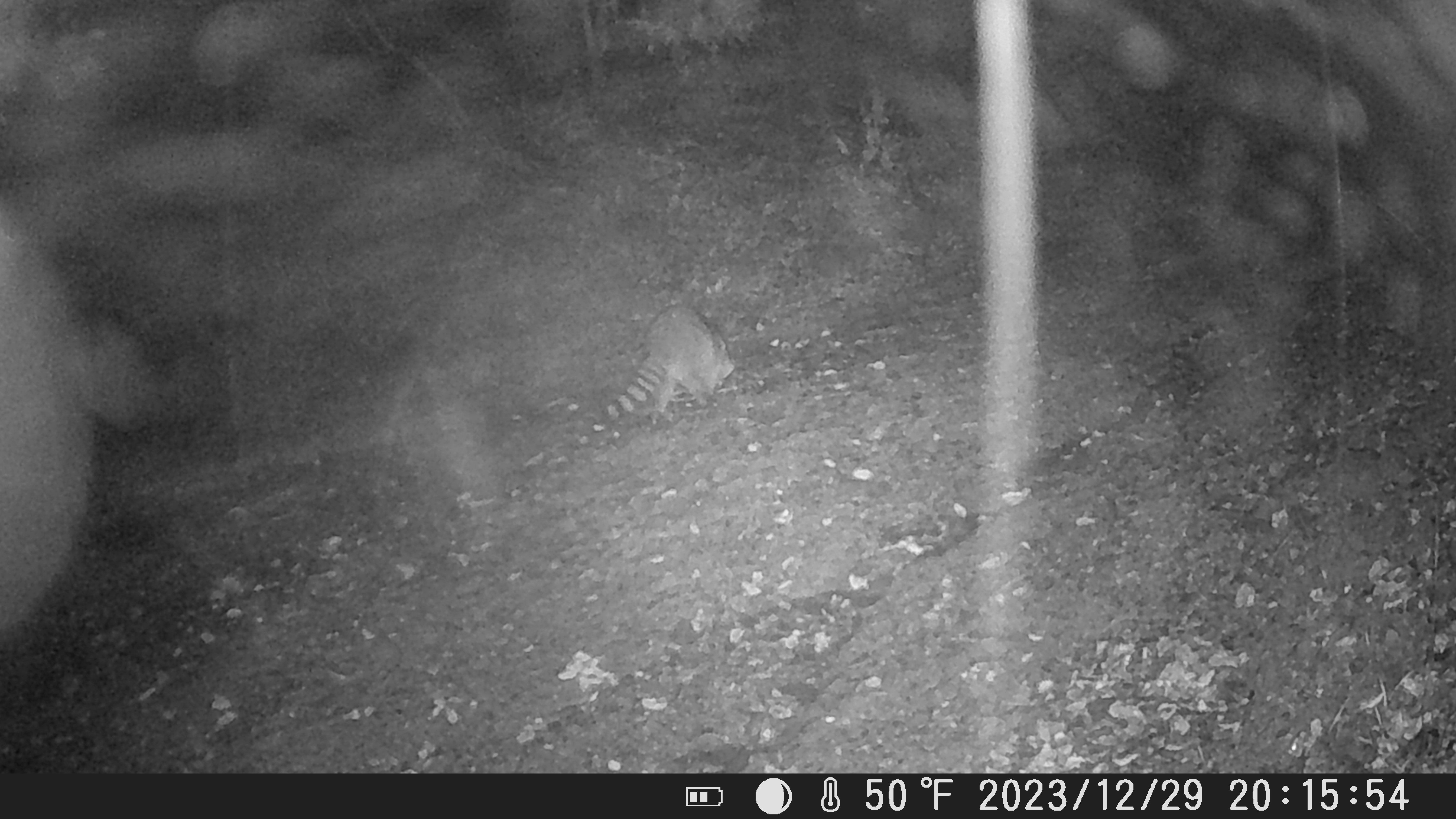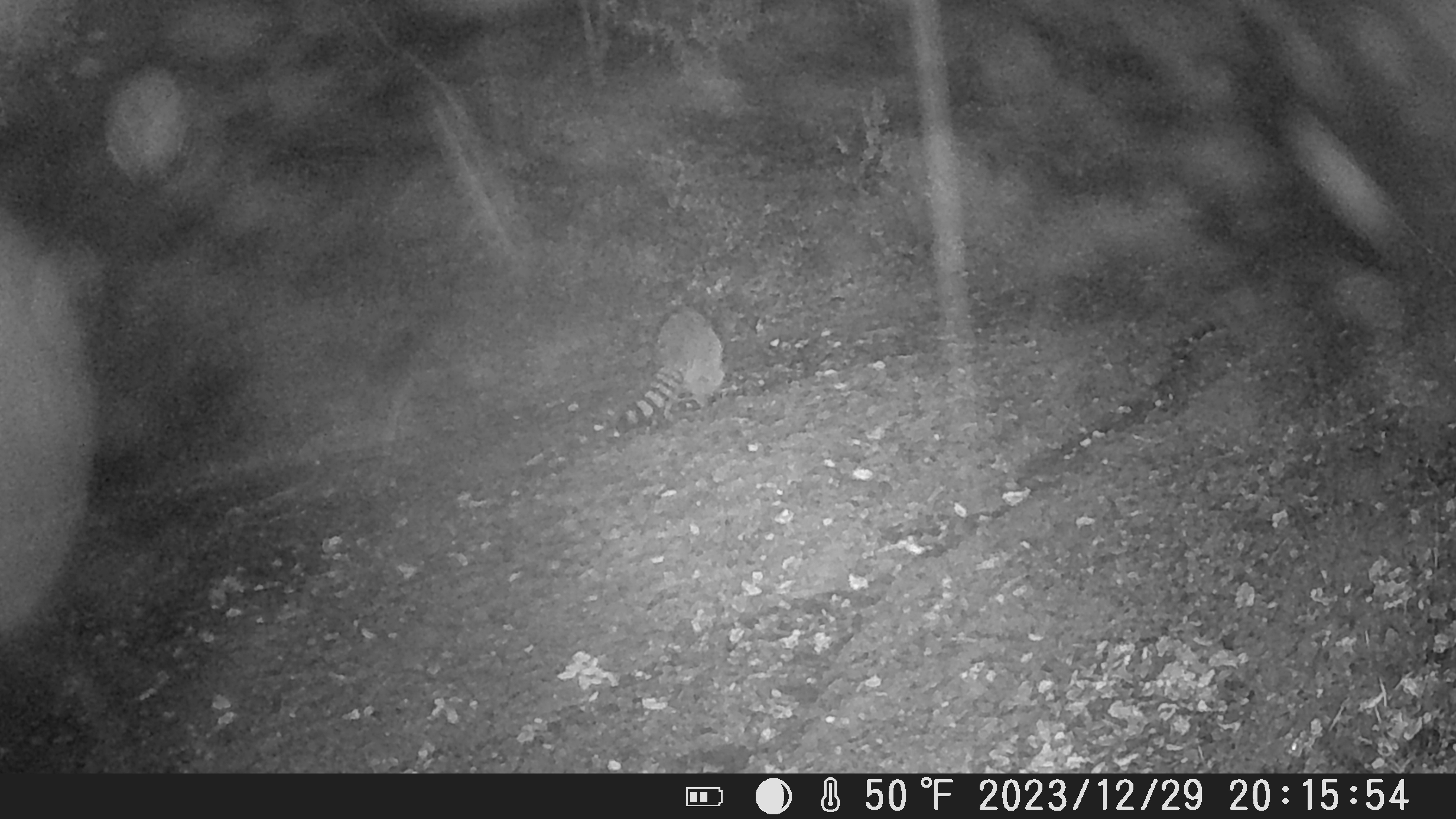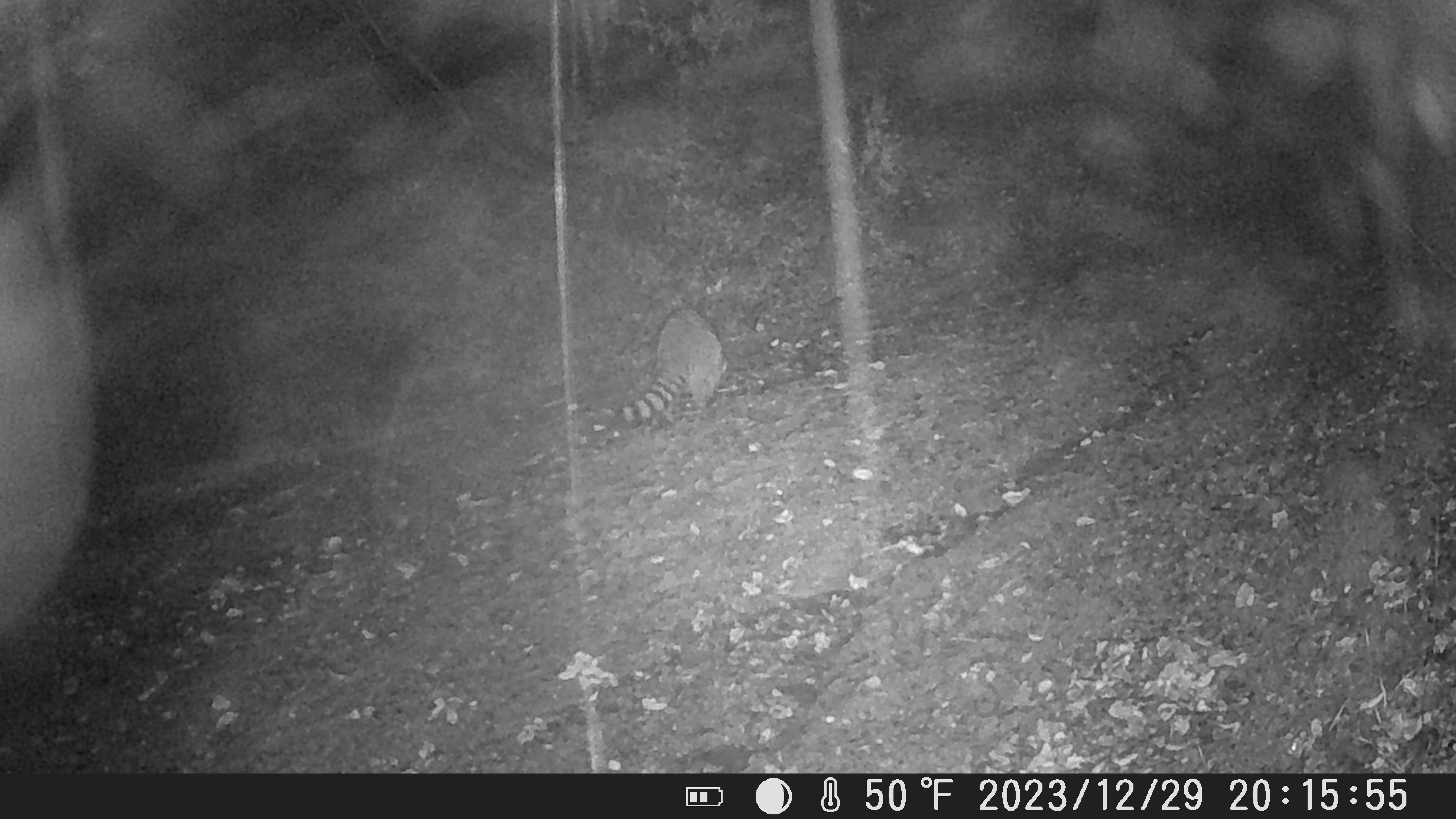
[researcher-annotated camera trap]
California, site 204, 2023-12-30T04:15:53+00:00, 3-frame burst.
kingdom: Animalia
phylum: Chordata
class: Mammalia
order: Carnivora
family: Procyonidae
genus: Procyon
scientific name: Procyon lotor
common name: raccoon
Raccoon (Procyon lotor).